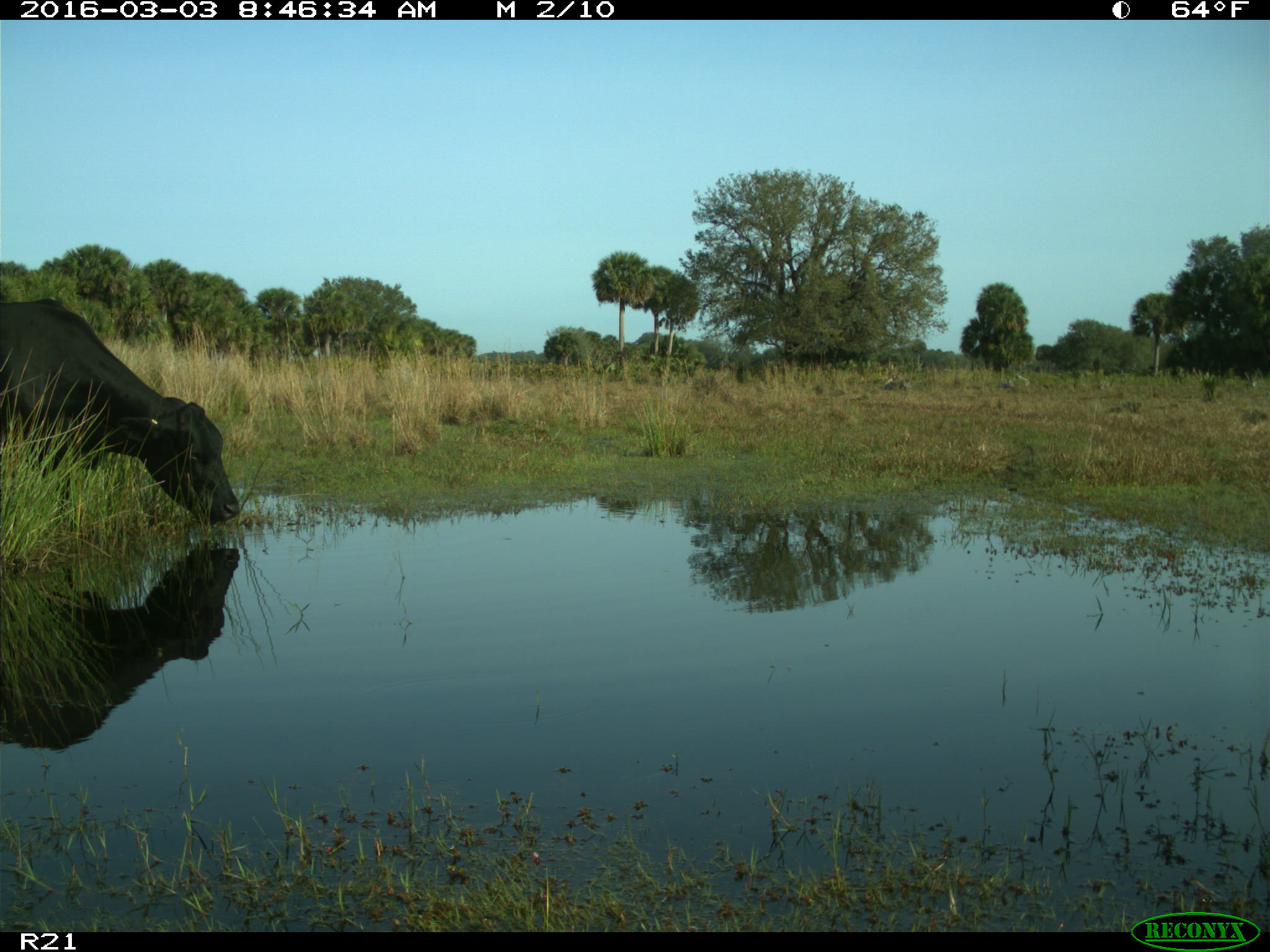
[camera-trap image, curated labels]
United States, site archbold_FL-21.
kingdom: Animalia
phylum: Chordata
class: Mammalia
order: Artiodactyla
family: Bovidae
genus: Bos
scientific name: Bos taurus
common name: domestic cow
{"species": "Bos taurus (domestic cow)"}